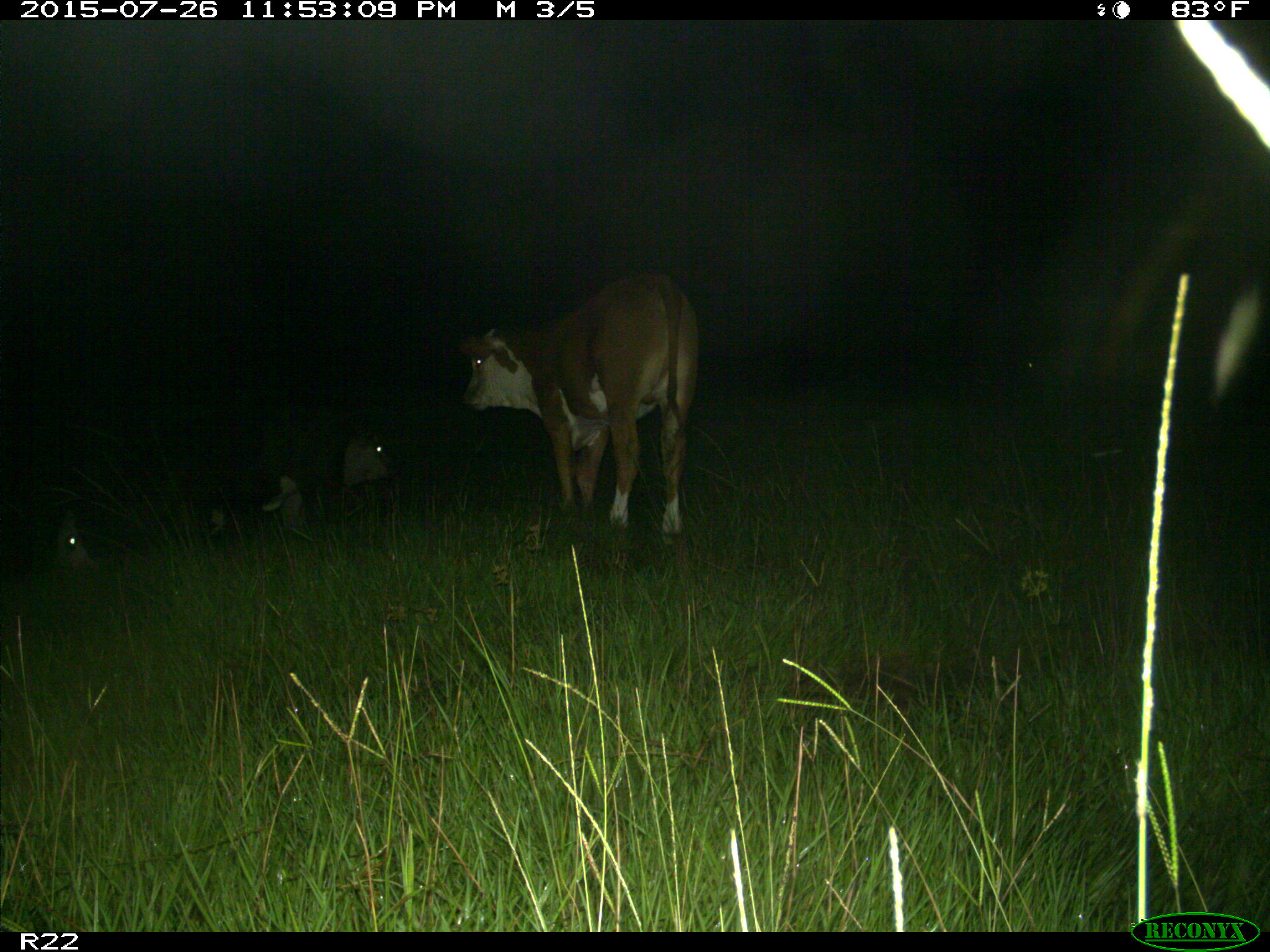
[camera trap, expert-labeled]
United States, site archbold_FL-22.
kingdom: Animalia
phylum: Chordata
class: Mammalia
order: Artiodactyla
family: Bovidae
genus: Bos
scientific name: Bos taurus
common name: domestic cow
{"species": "Bos taurus (domestic cow)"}